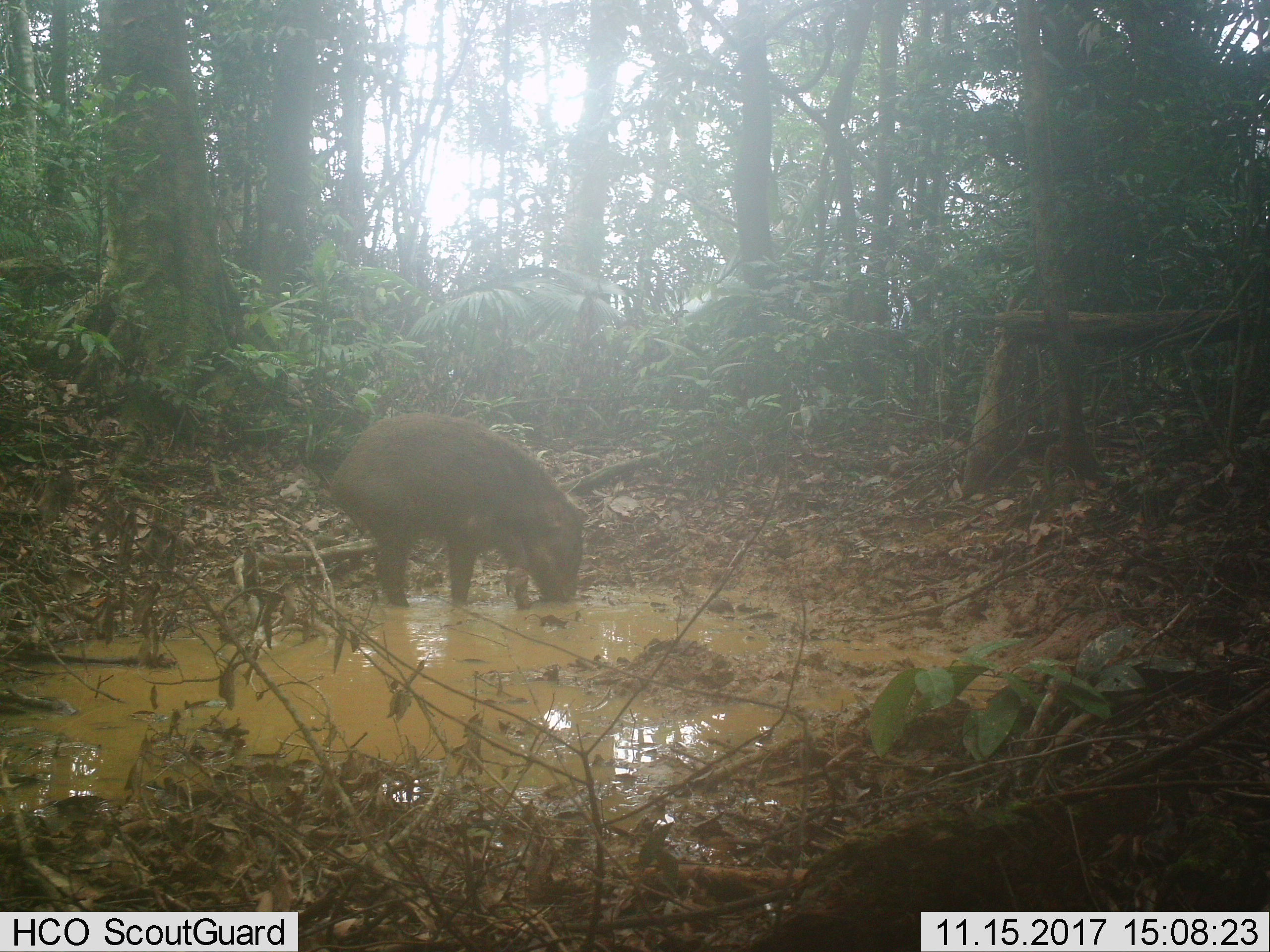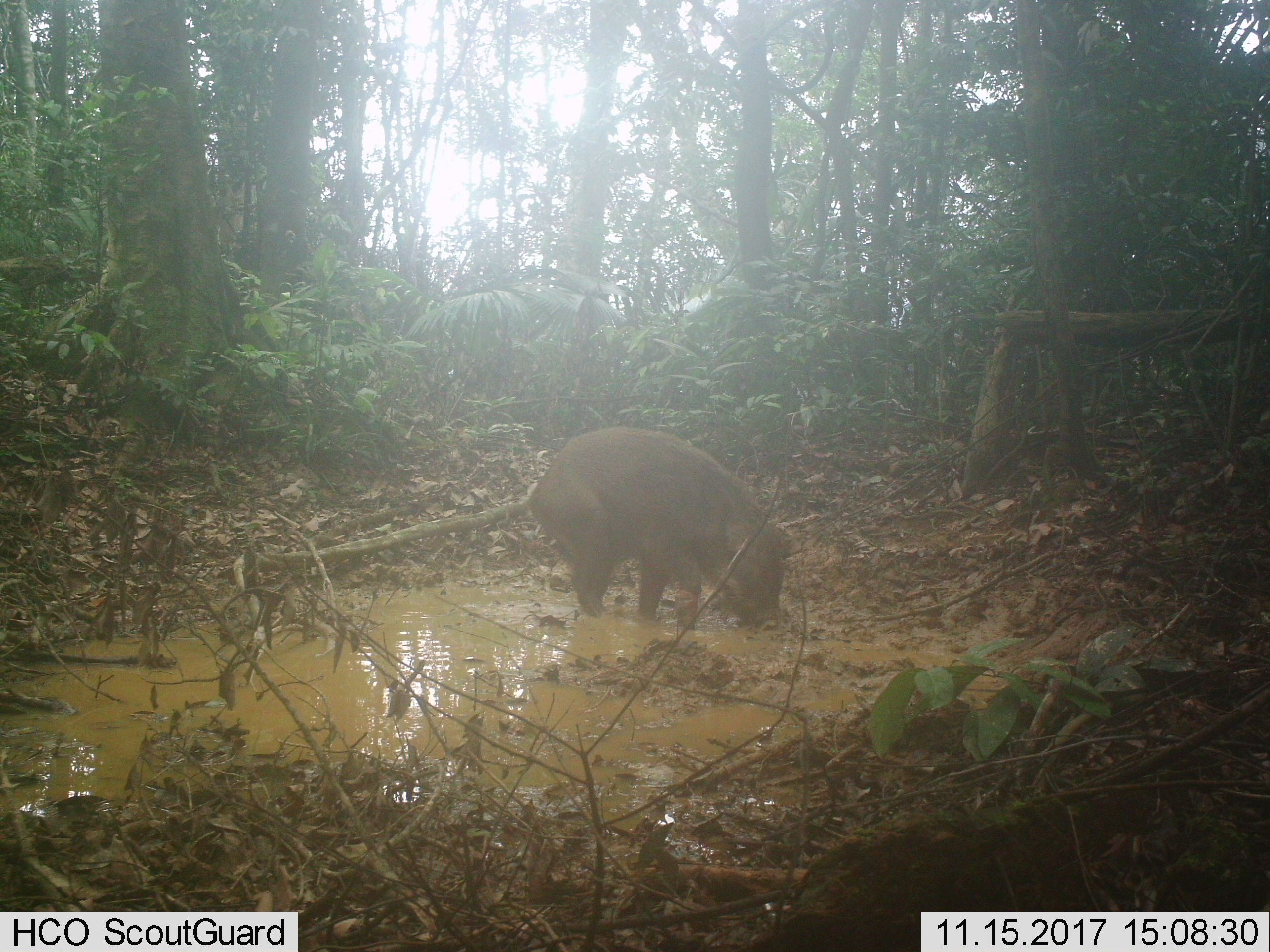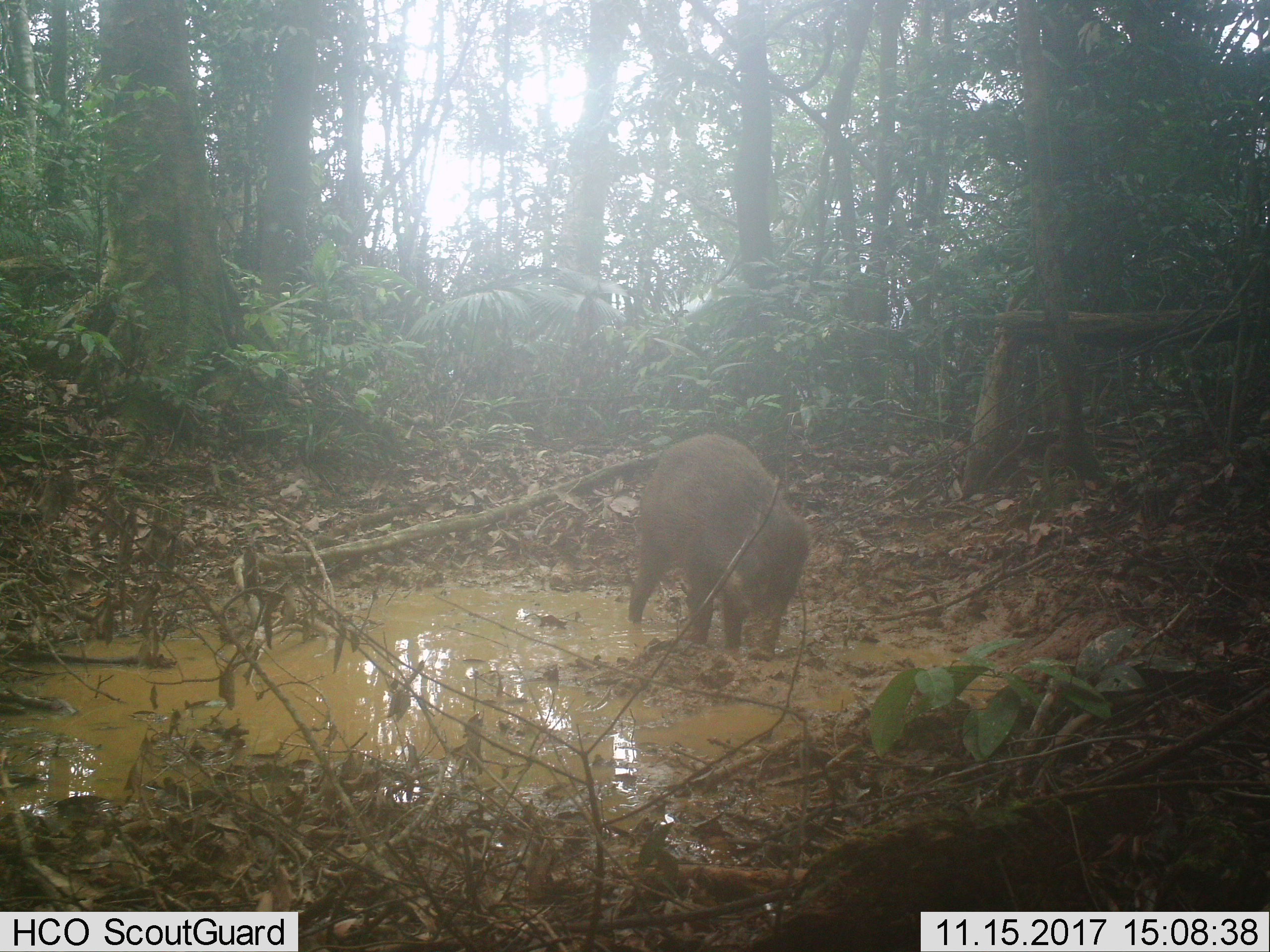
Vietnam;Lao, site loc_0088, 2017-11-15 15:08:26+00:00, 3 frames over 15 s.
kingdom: Animalia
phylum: Chordata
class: Mammalia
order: Artiodactyla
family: Suidae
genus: Sus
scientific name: Sus scrofa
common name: eurasian wild pig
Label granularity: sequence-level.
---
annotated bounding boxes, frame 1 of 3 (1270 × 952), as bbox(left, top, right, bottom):
eurasian wild pig: bbox(328, 411, 586, 611)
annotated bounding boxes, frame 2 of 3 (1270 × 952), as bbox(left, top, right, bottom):
eurasian wild pig: bbox(527, 425, 790, 631)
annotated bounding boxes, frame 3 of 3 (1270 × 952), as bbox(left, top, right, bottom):
eurasian wild pig: bbox(626, 432, 811, 656)